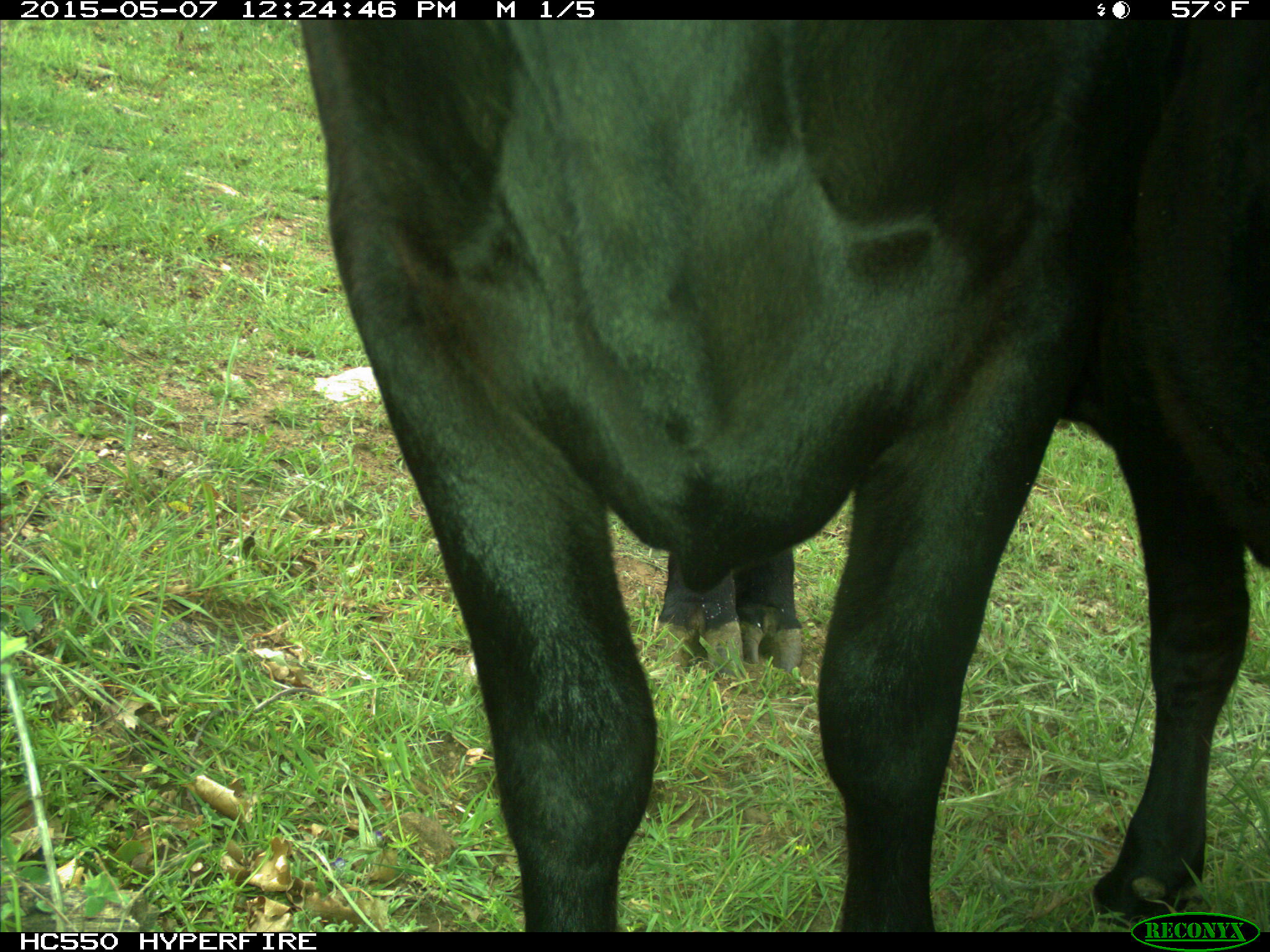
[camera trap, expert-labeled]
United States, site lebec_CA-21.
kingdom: Animalia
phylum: Chordata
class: Mammalia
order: Artiodactyla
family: Bovidae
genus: Bos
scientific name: Bos taurus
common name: domestic cow